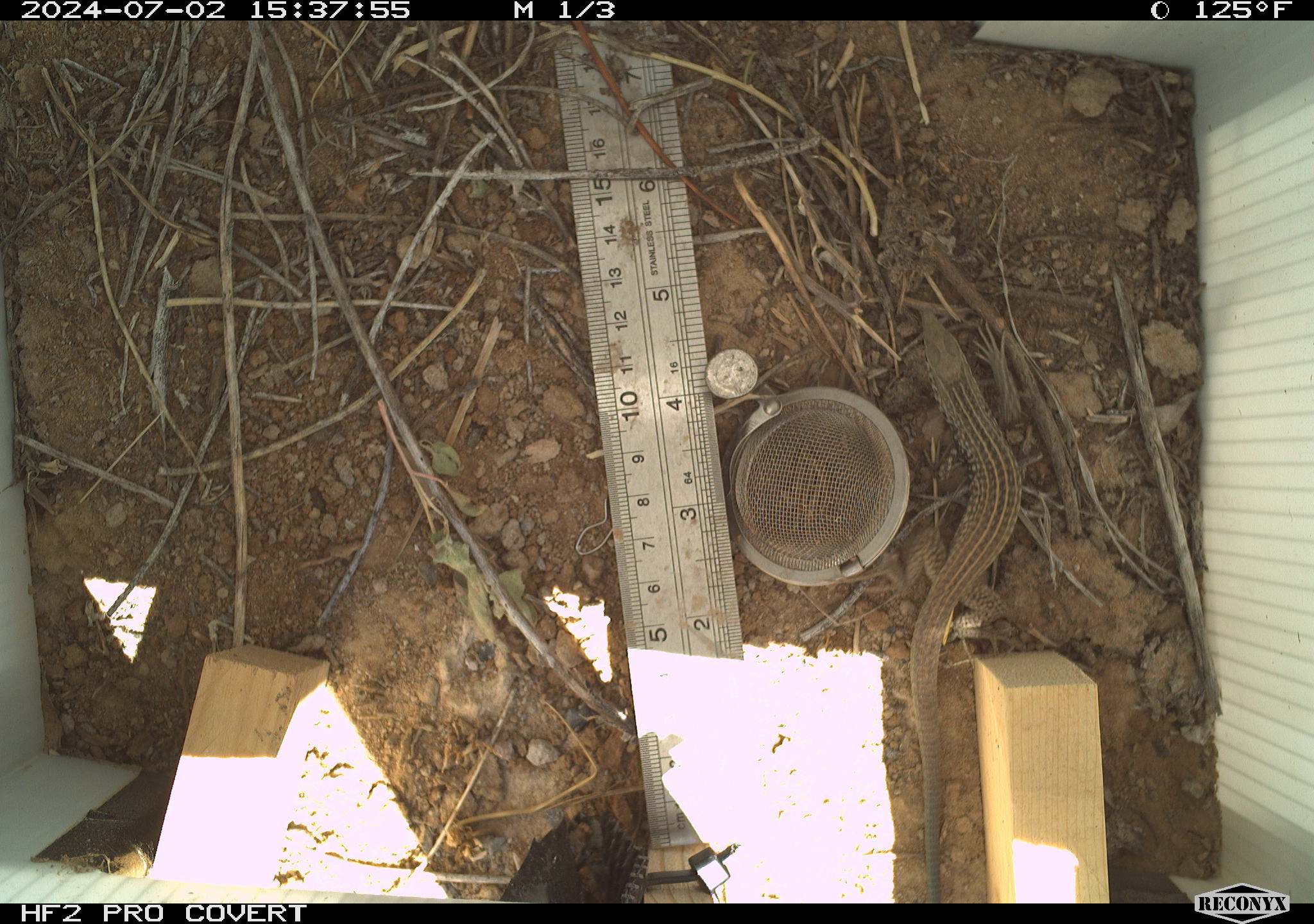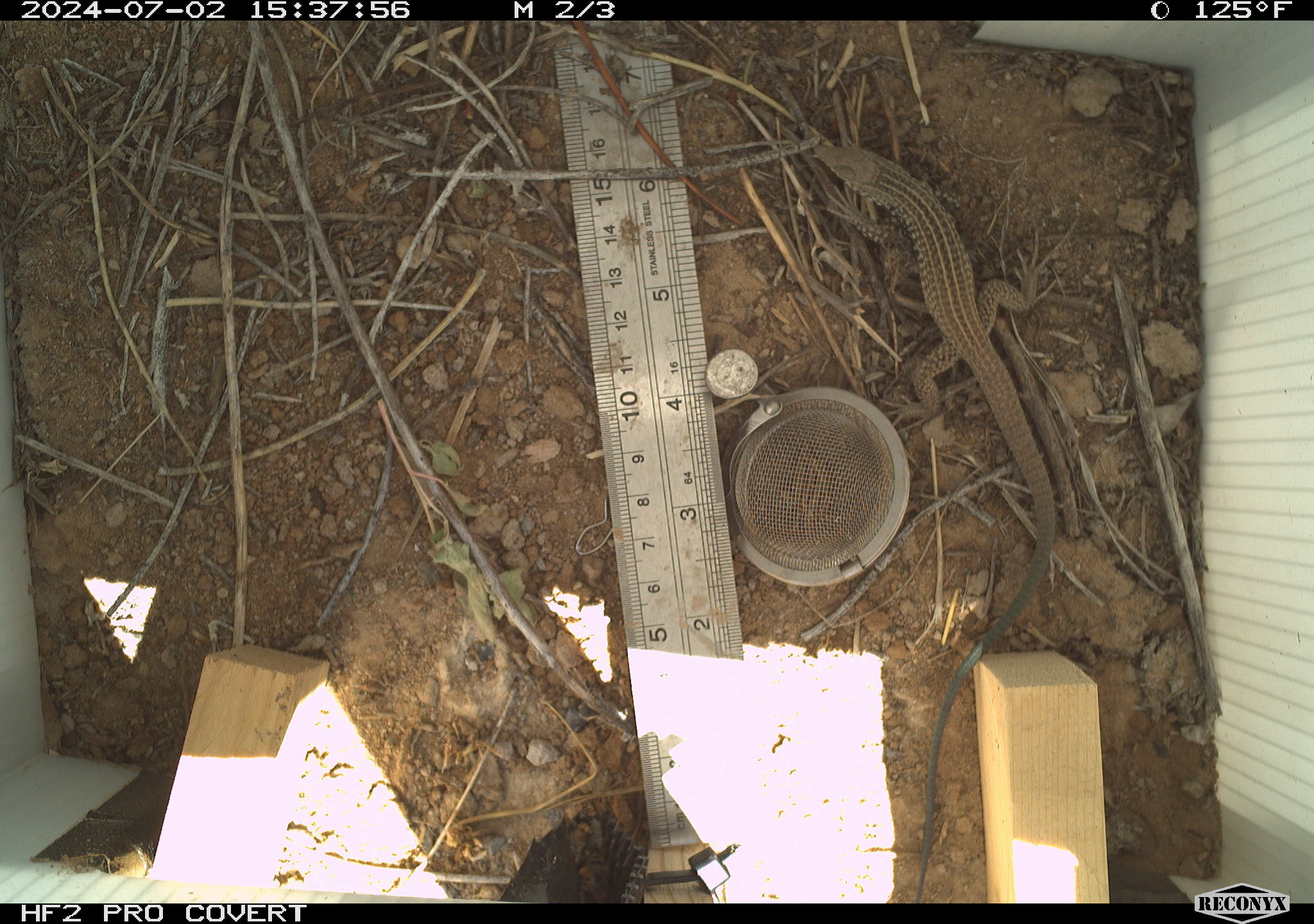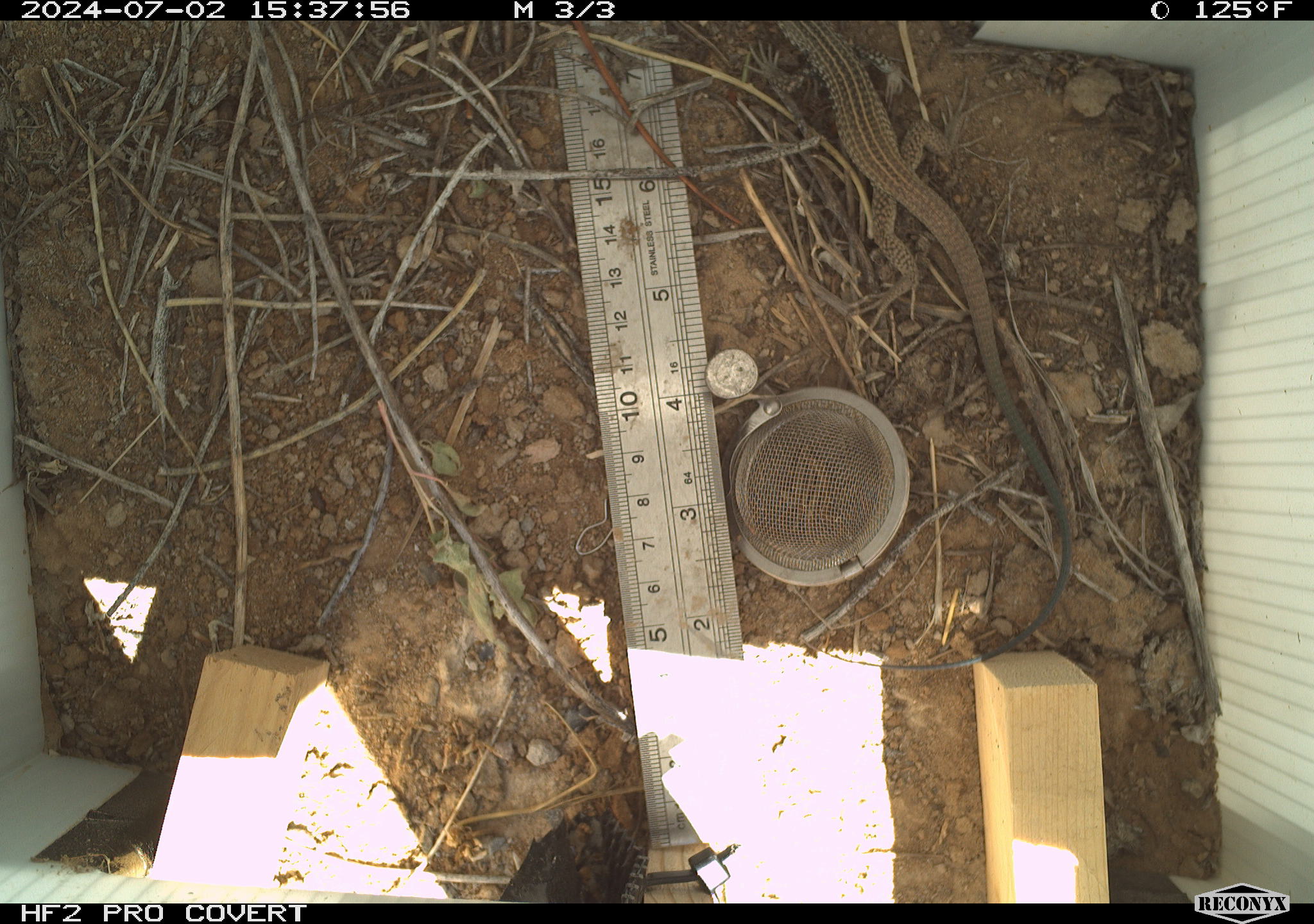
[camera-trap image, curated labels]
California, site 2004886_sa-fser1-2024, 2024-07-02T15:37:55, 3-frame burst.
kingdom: Animalia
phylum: Chordata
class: Reptilia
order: Squamata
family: Teiidae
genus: Aspidoscelis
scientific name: Aspidoscelis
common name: whiptail lizards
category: aspidoscelis species